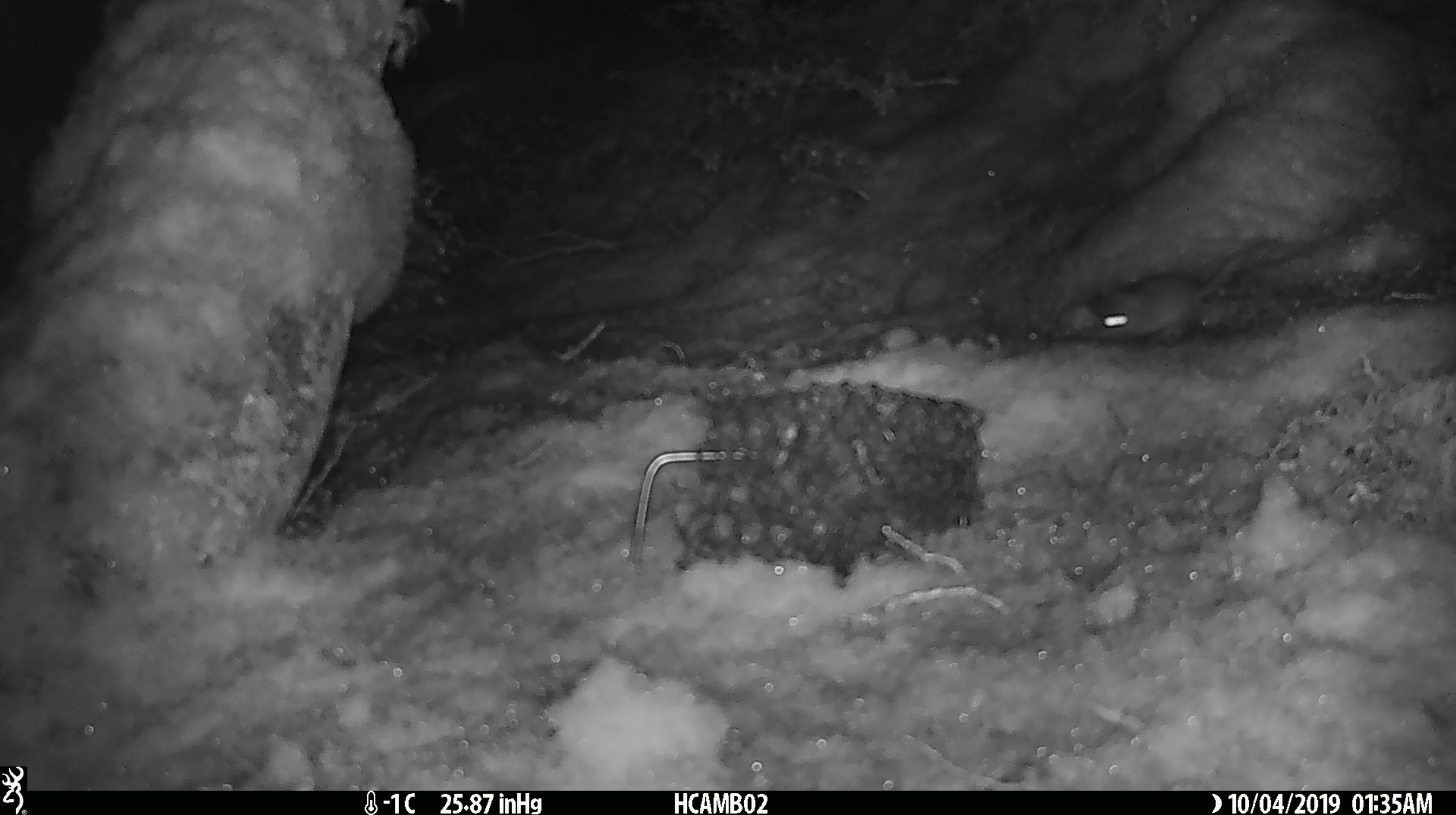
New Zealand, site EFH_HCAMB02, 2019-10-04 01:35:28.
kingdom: Animalia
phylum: Chordata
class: Mammalia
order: Rodentia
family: Muridae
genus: Mus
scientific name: Mus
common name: mouse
Mouse (Mus).